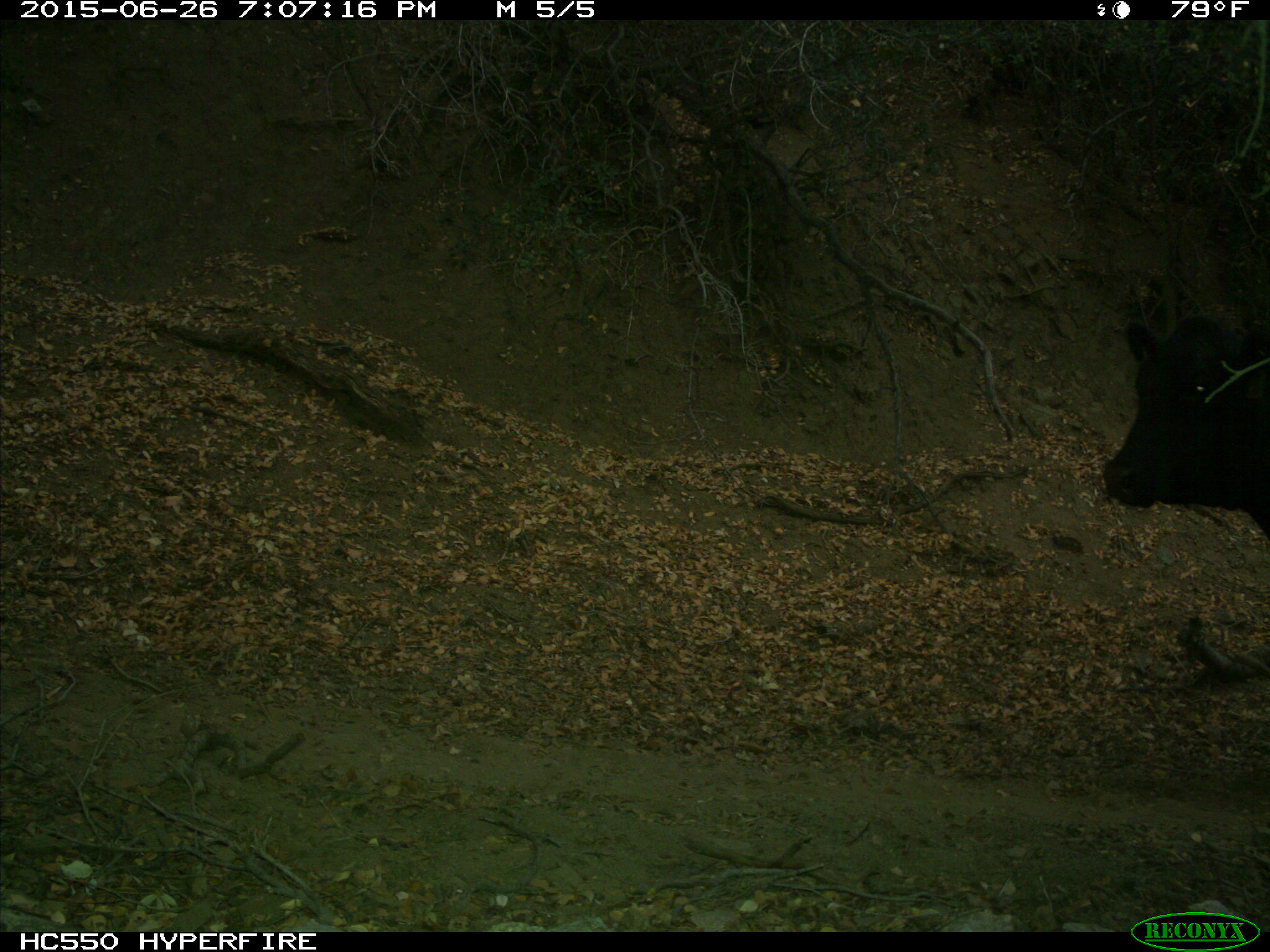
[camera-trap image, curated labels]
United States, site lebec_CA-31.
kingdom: Animalia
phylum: Chordata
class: Mammalia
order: Artiodactyla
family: Bovidae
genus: Bos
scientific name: Bos taurus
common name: domestic cow